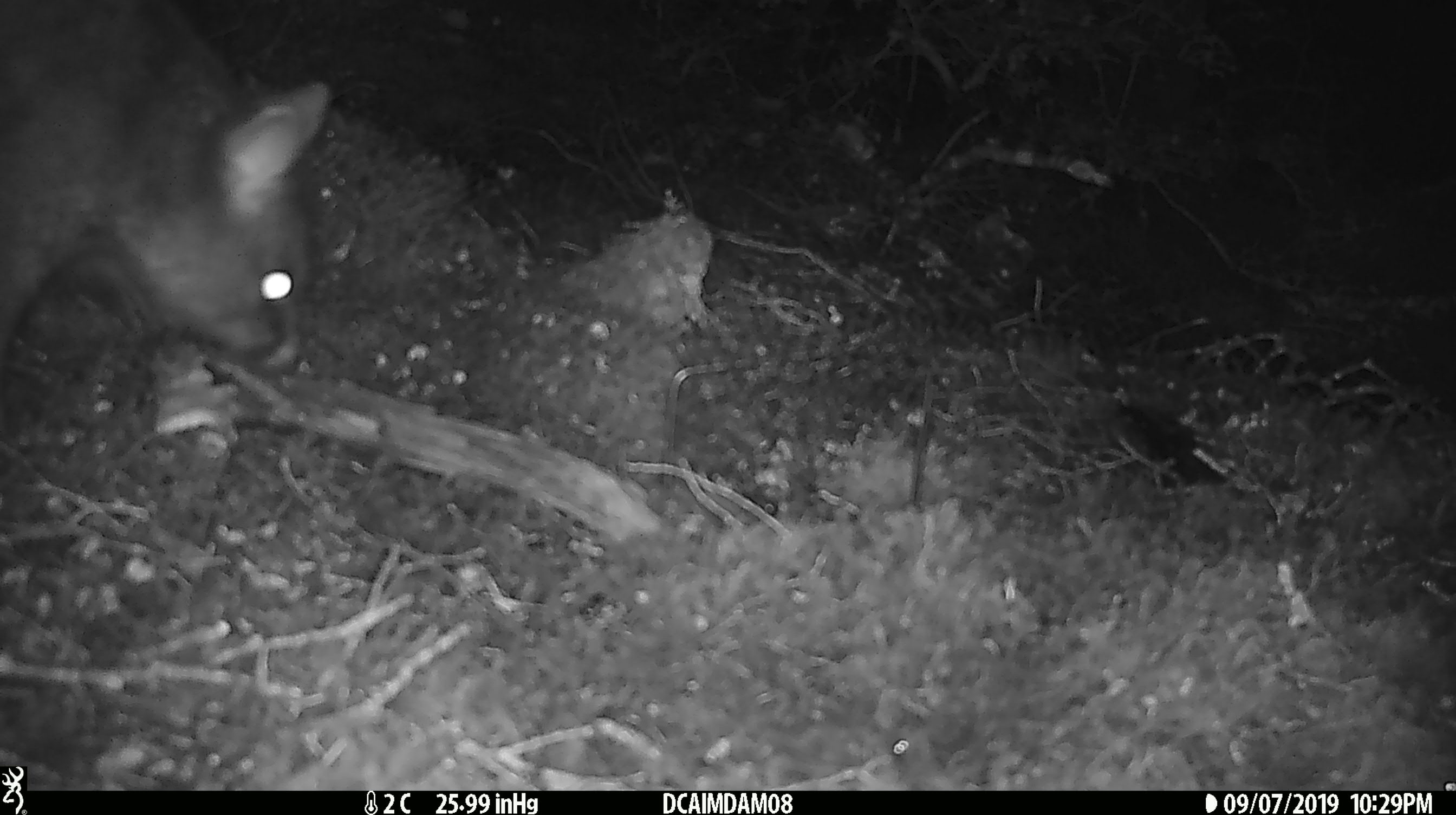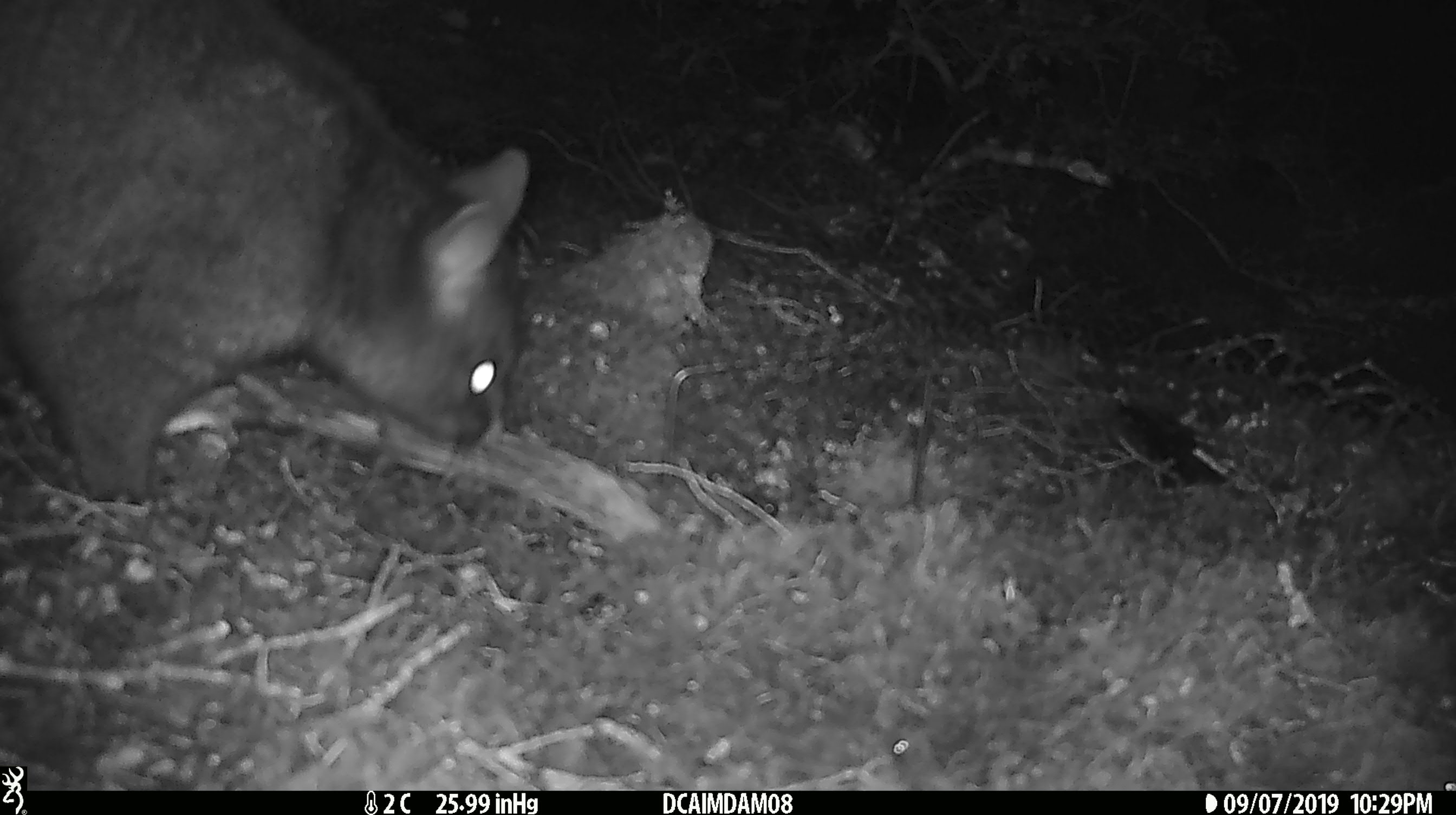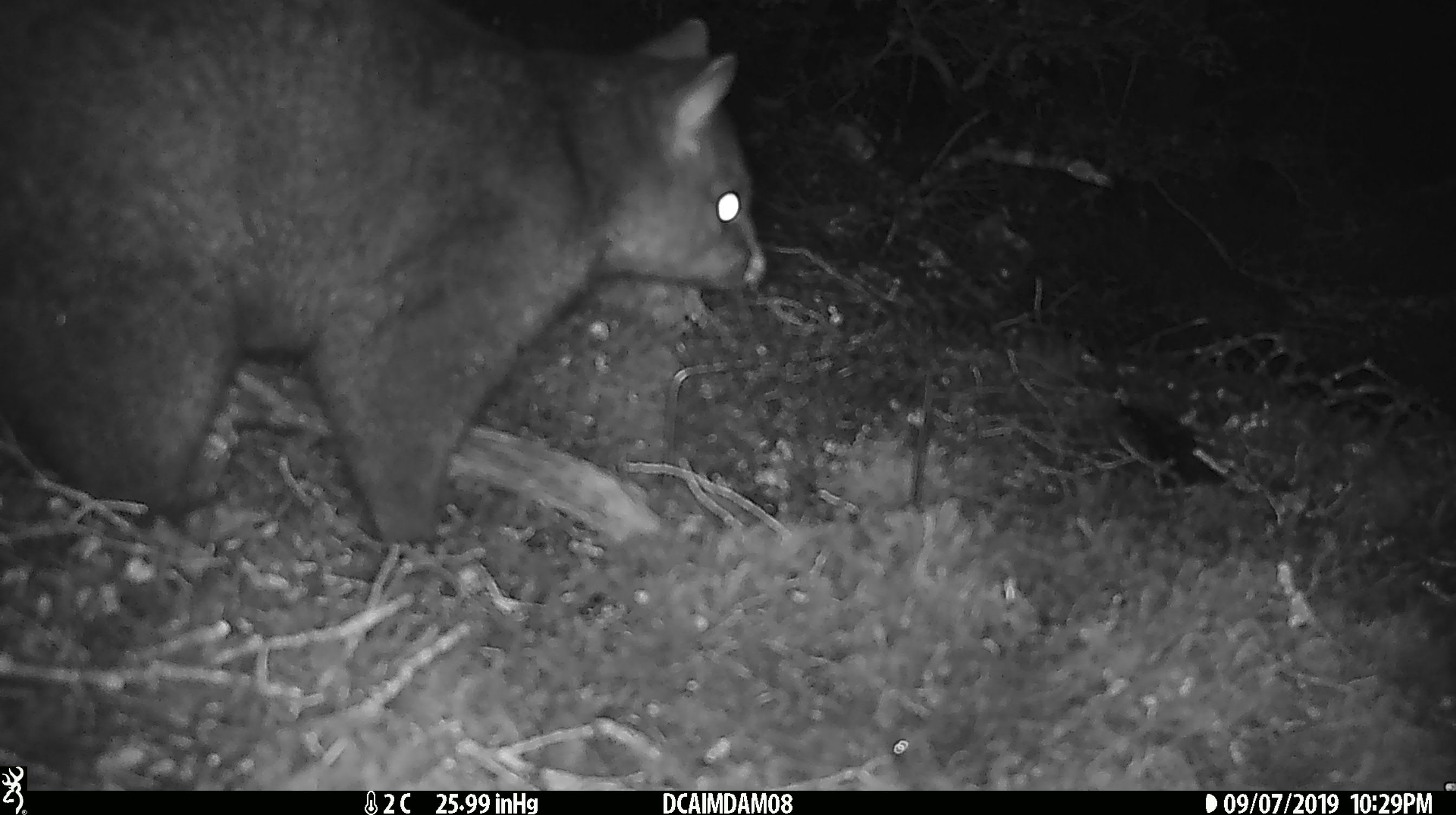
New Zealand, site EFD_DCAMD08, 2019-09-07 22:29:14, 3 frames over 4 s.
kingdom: Animalia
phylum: Chordata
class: Mammalia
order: Diprotodontia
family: Phalangeridae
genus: Trichosurus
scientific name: Trichosurus vulpecula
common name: common brushtail possum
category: possum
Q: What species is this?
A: Possum (common brushtail possum) (Trichosurus vulpecula).